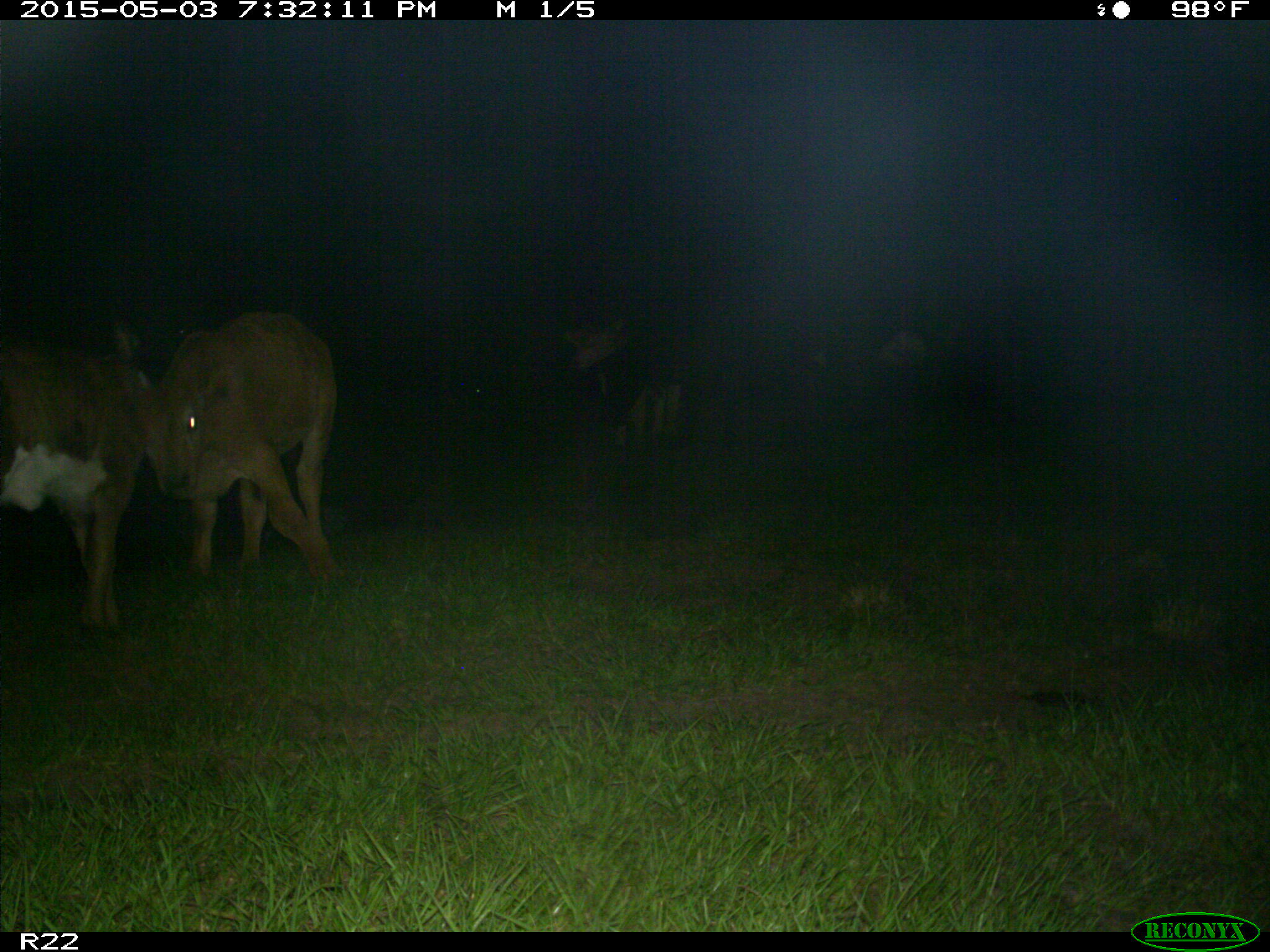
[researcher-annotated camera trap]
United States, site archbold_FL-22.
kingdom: Animalia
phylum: Chordata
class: Mammalia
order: Artiodactyla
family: Bovidae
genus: Bos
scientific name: Bos taurus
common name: domestic cow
Bos taurus (domestic cow).